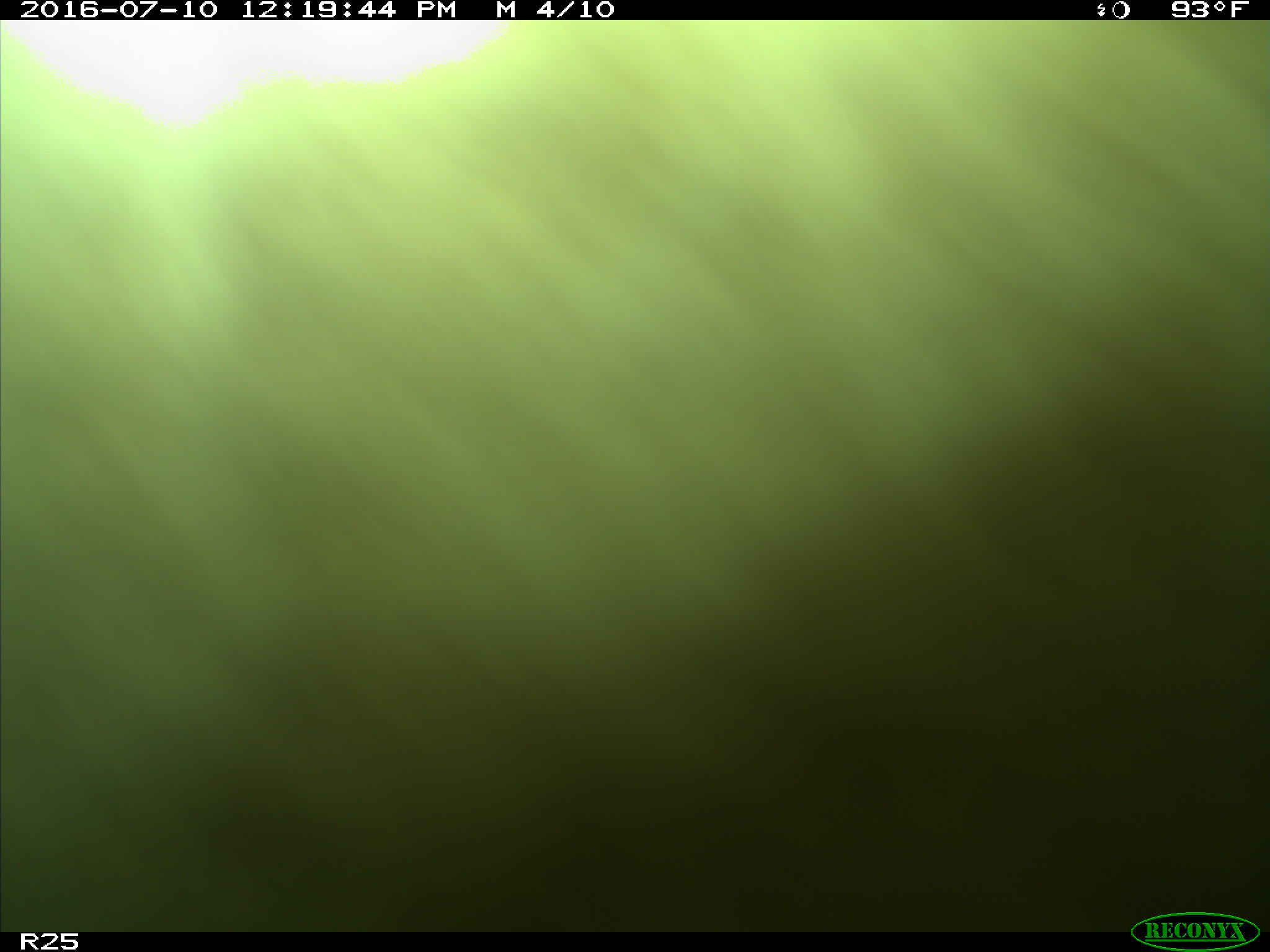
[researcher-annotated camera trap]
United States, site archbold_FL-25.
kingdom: Animalia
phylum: Chordata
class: Mammalia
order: Artiodactyla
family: Bovidae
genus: Bos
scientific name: Bos taurus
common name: domestic cow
Bos taurus (domestic cow).